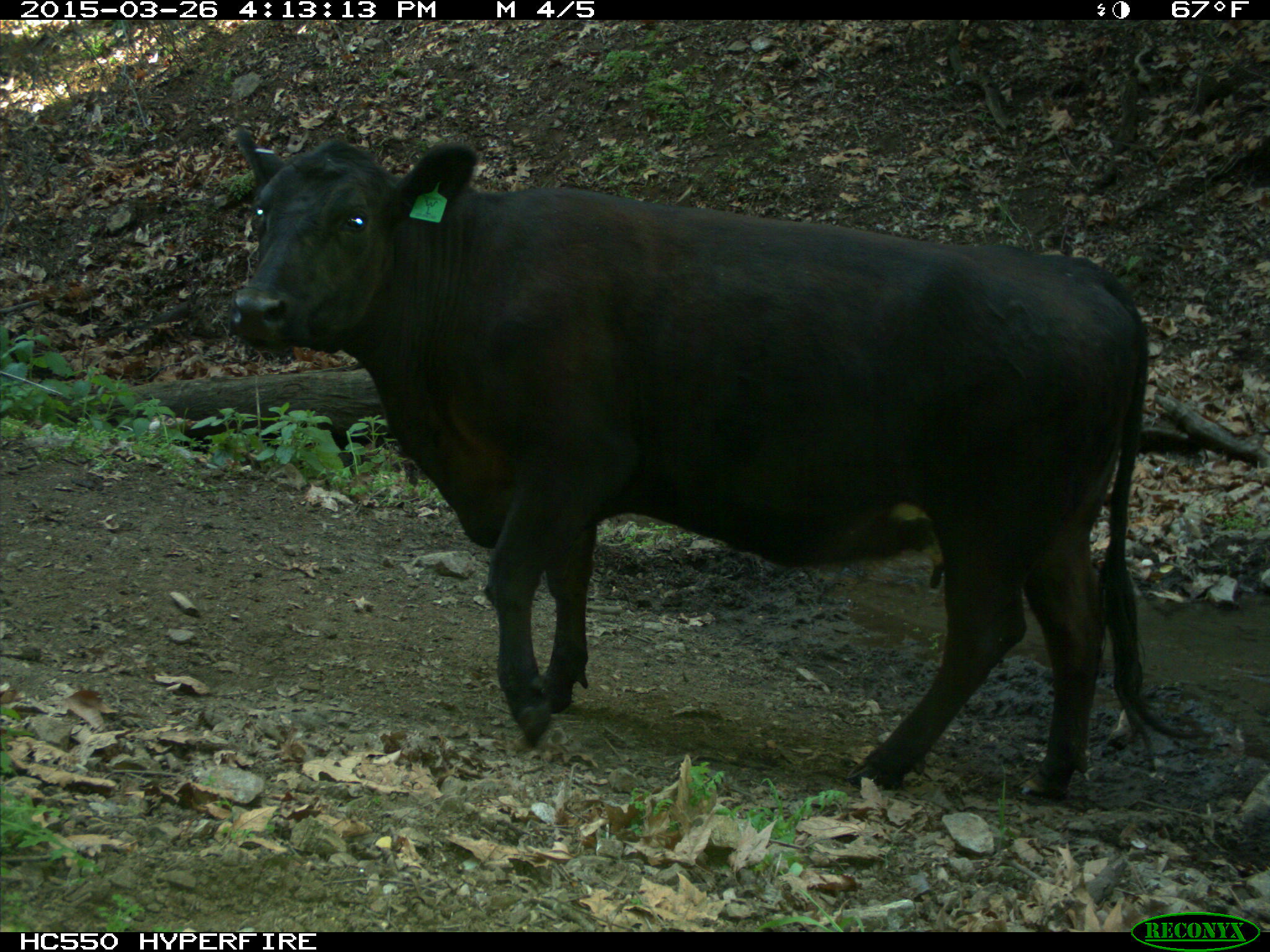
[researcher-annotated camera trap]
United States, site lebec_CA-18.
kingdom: Animalia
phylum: Chordata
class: Mammalia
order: Artiodactyla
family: Bovidae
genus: Bos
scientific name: Bos taurus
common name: domestic cow